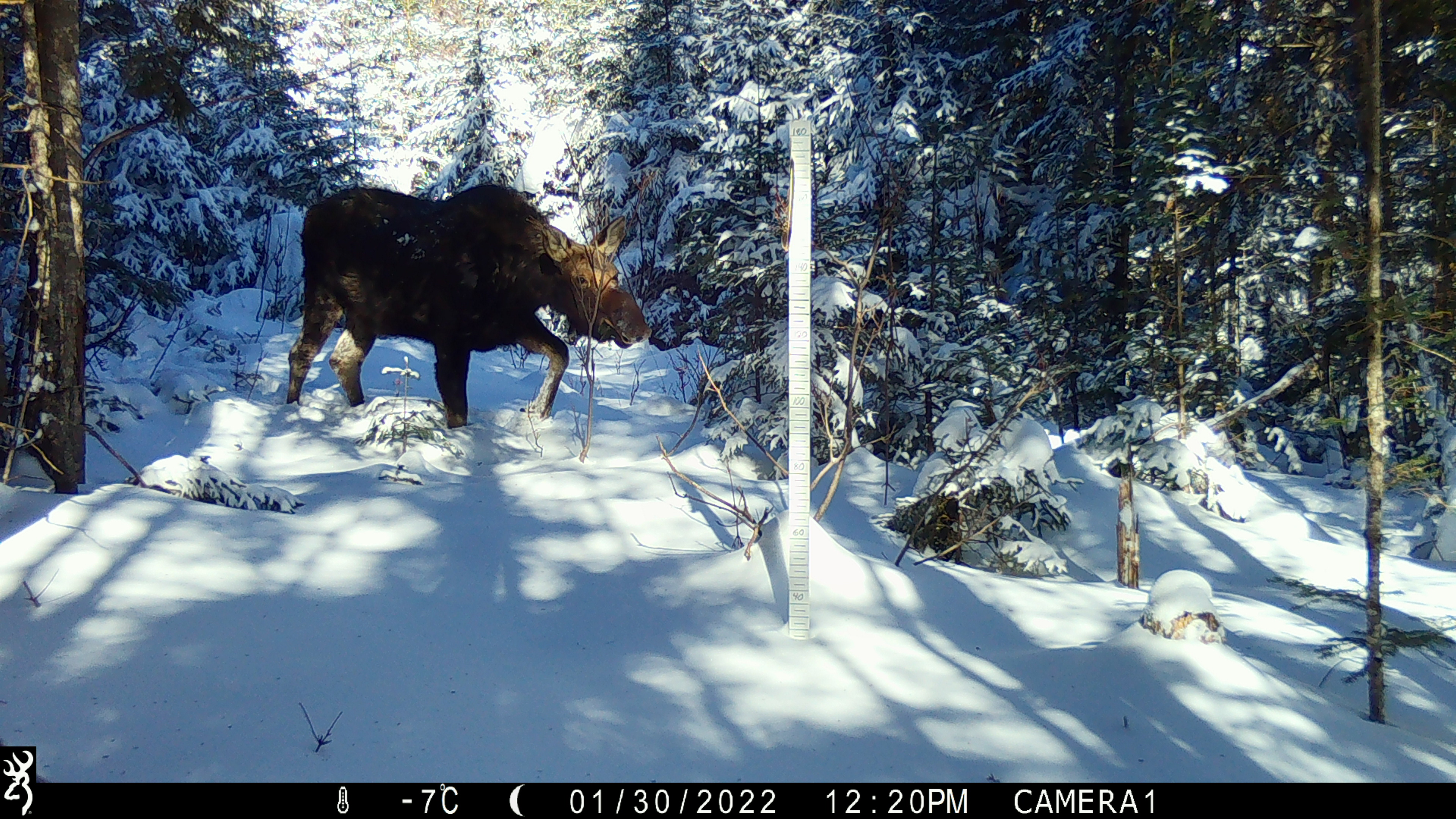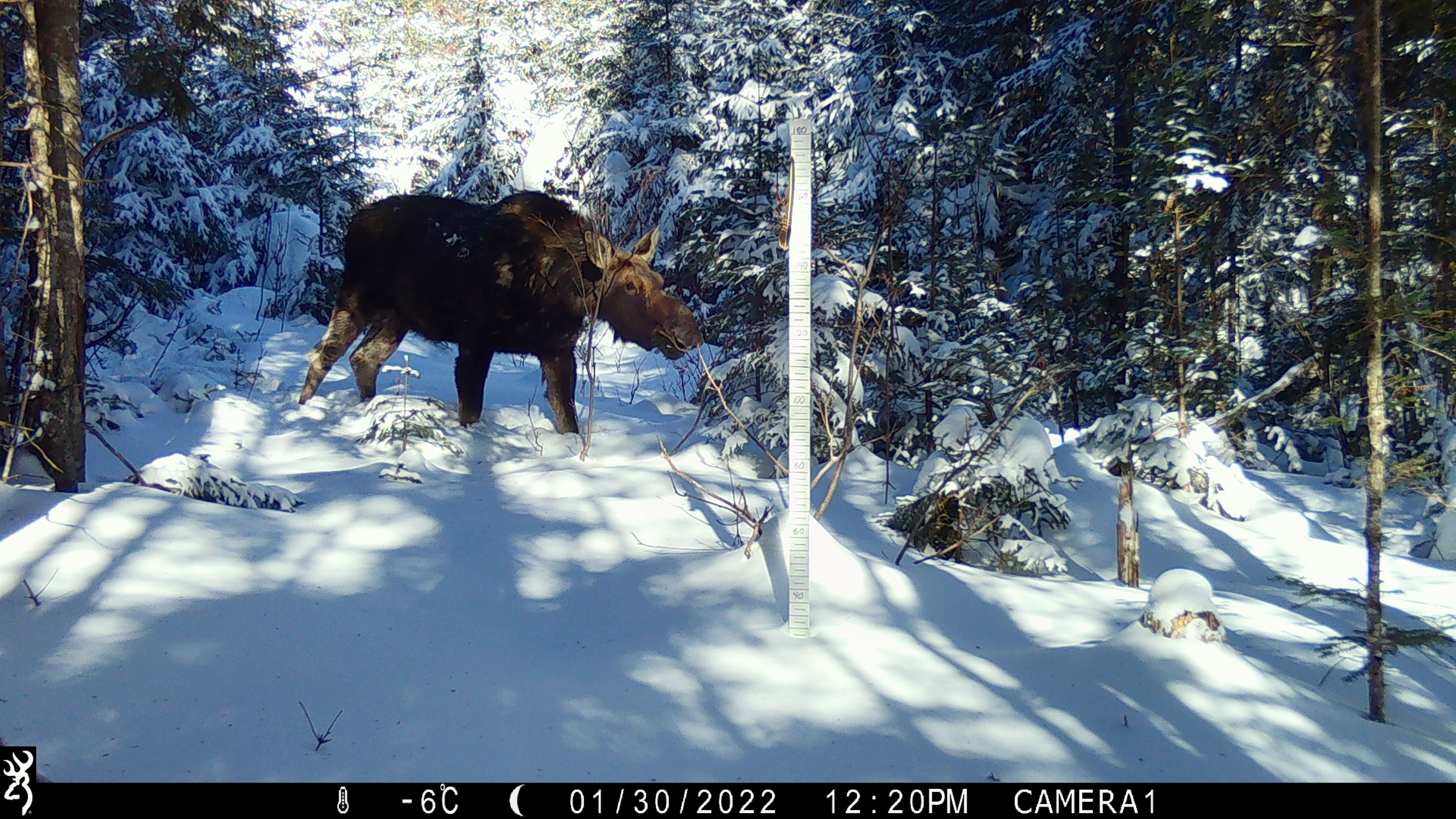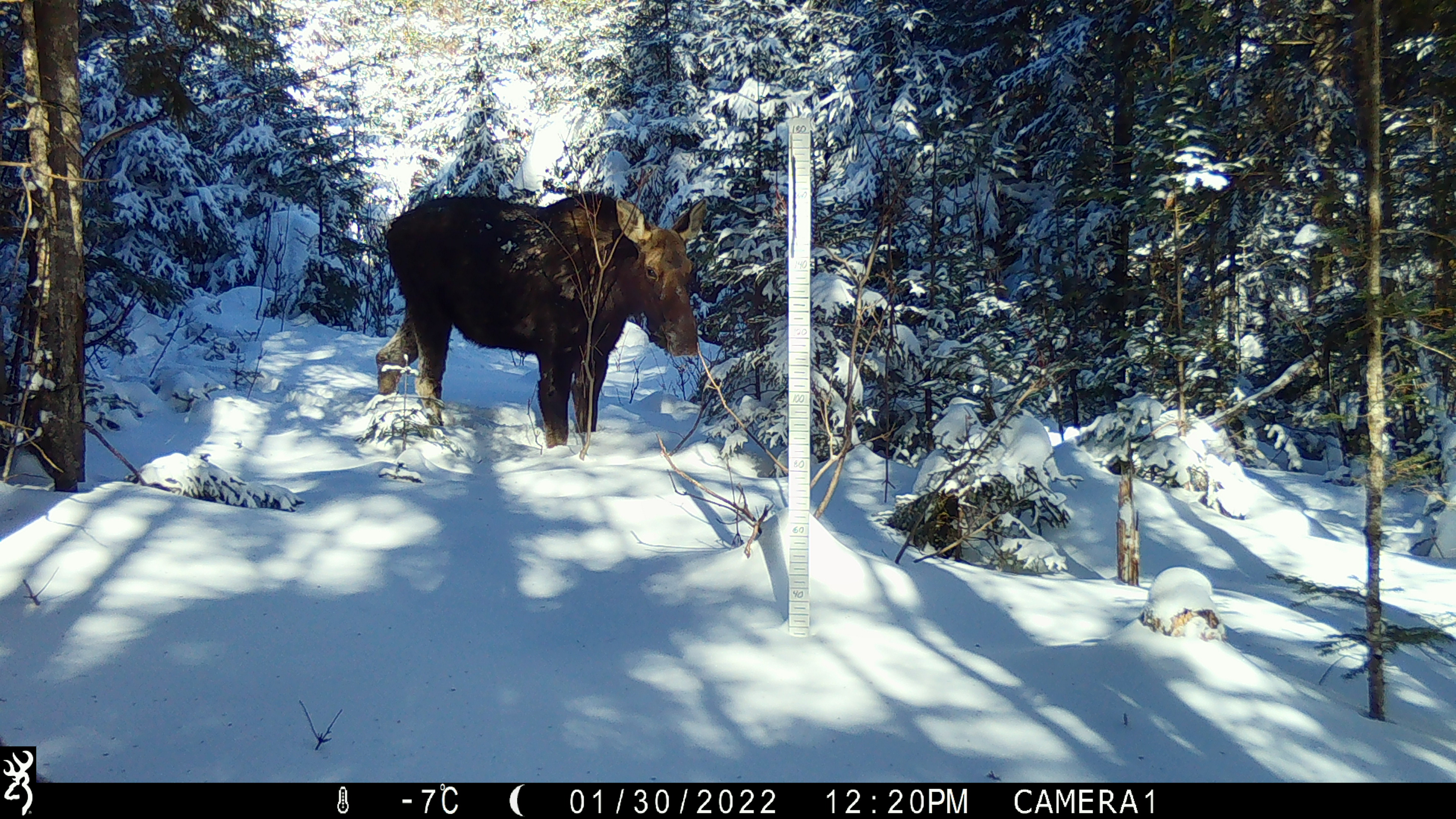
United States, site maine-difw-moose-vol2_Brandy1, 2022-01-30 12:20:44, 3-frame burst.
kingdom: Animalia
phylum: Chordata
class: Mammalia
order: Artiodactyla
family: Cervidae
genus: Alces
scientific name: Alces alces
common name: moose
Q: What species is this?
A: Moose (Alces alces).